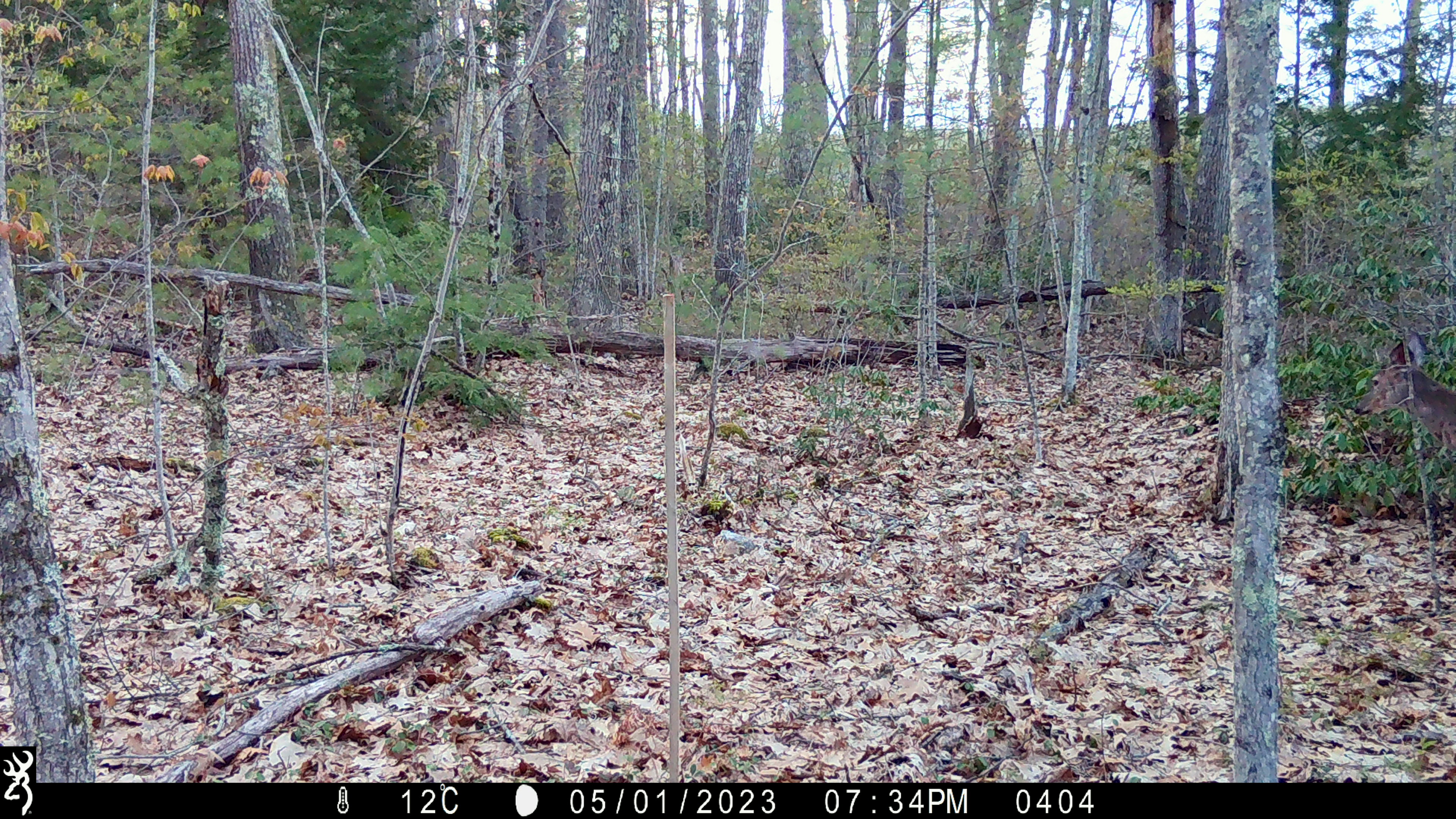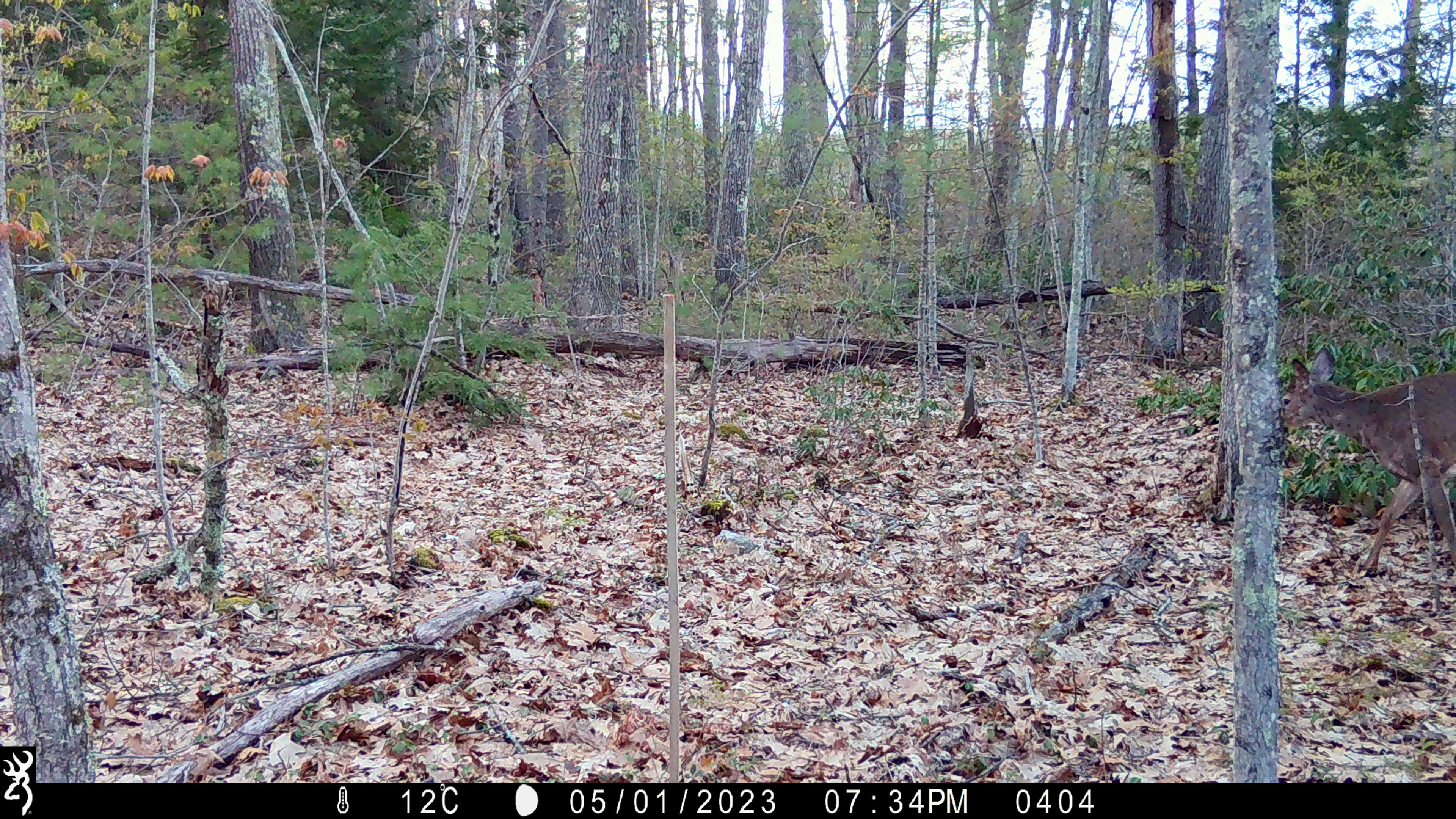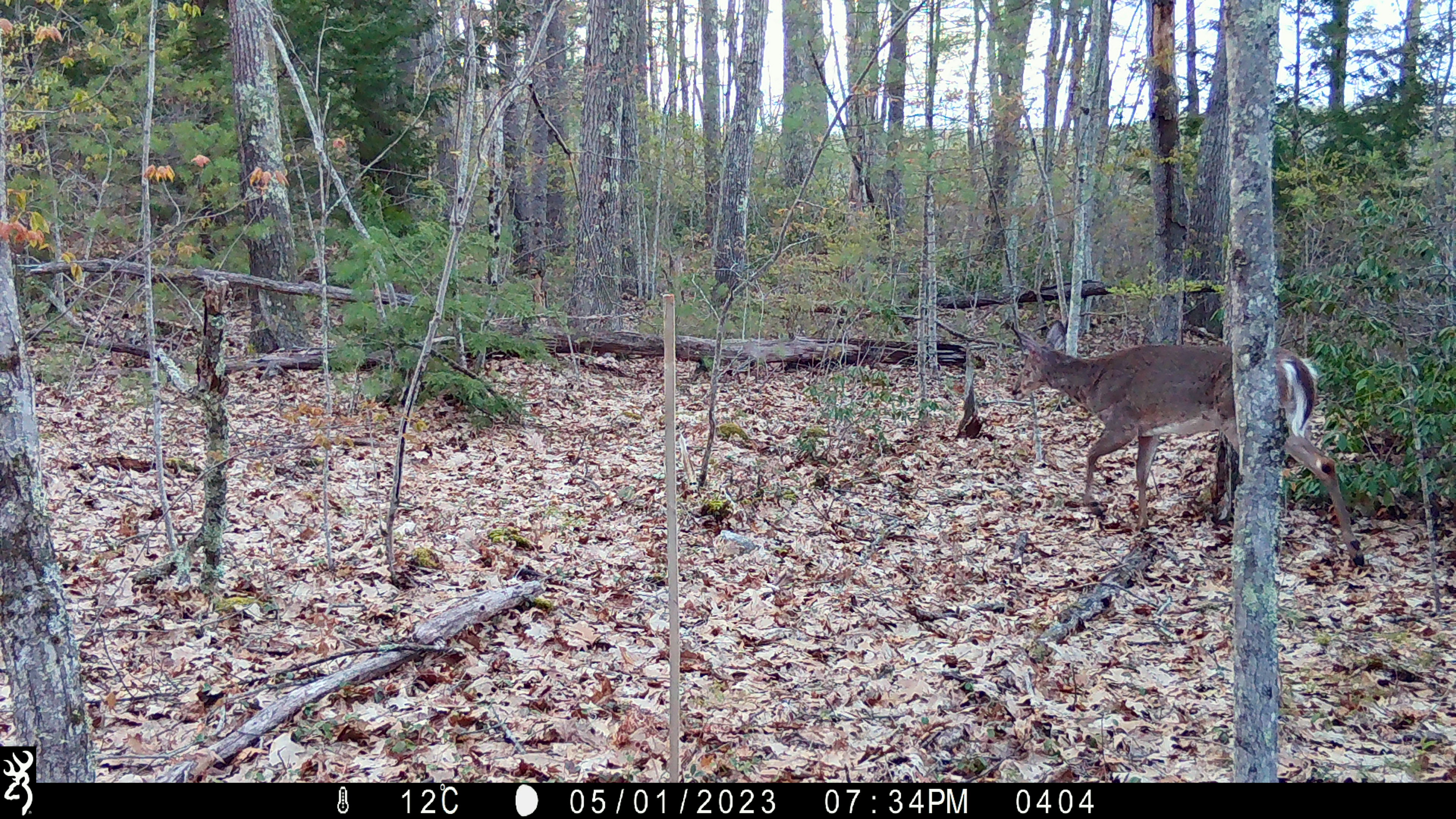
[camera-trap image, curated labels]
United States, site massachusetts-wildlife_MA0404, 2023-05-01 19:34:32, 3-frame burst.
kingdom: Animalia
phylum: Chordata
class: Mammalia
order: Artiodactyla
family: Cervidae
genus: Odocoileus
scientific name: Odocoileus virginianus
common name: white-tailed deer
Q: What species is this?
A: White-tailed deer (Odocoileus virginianus).